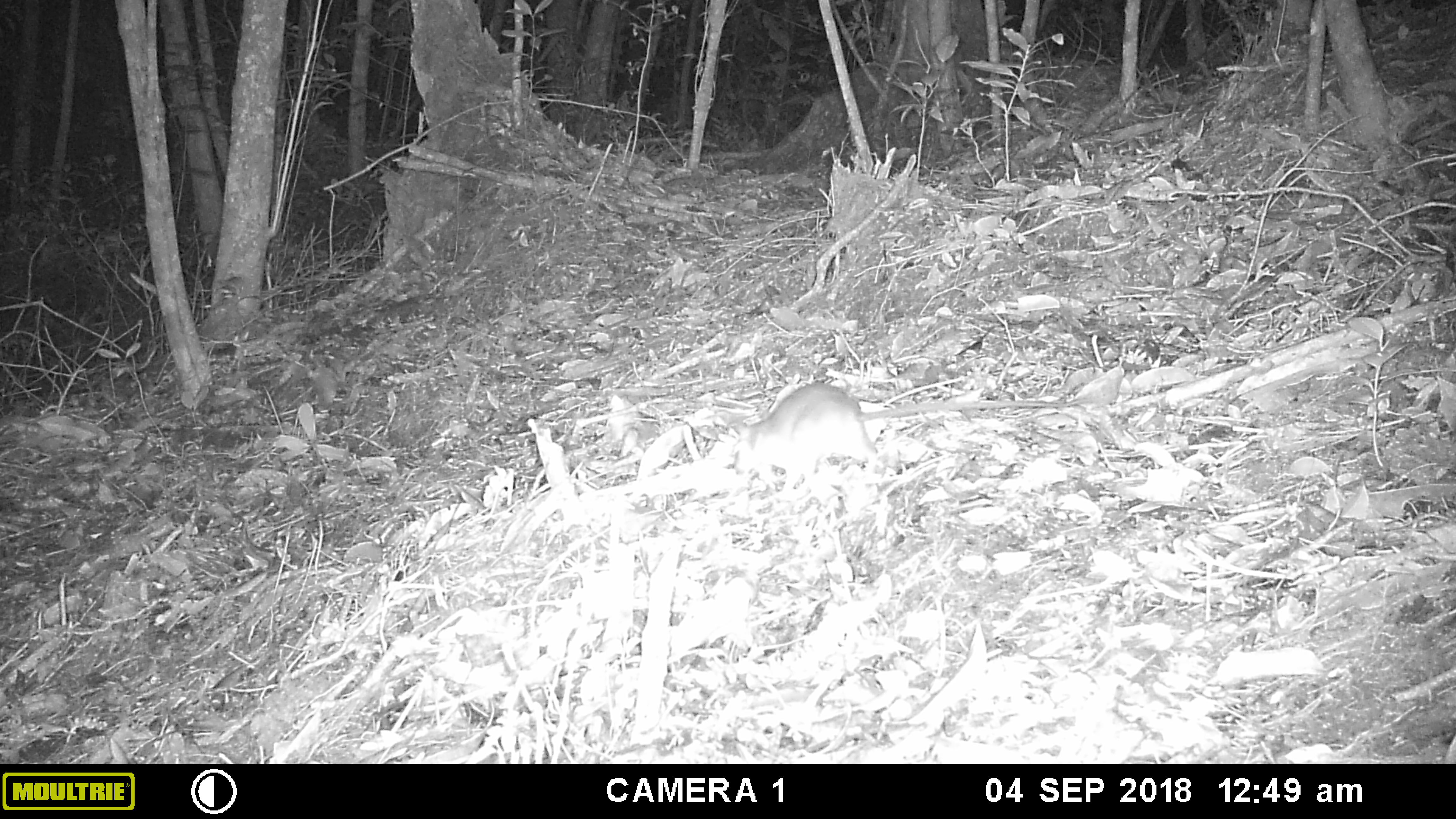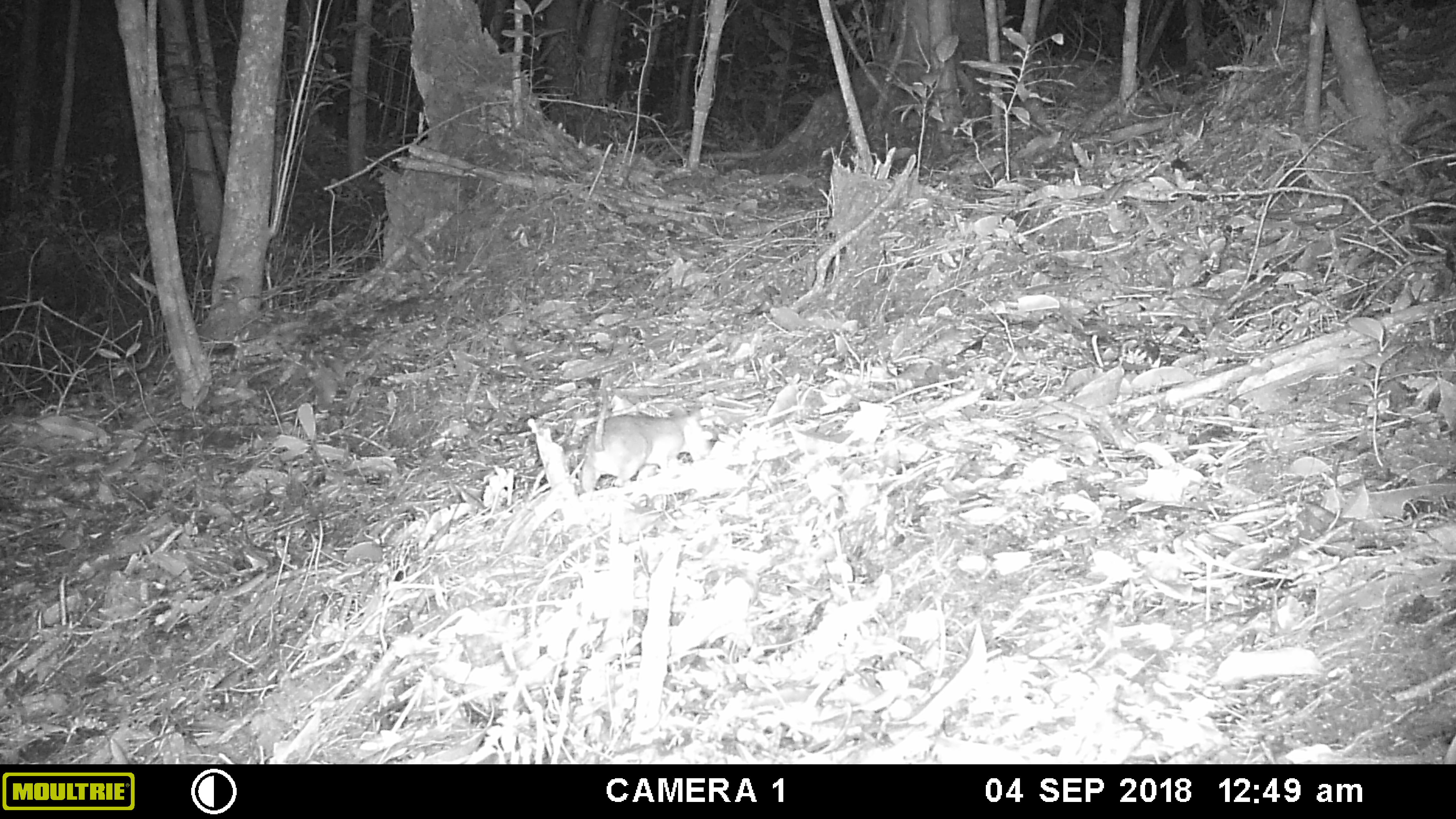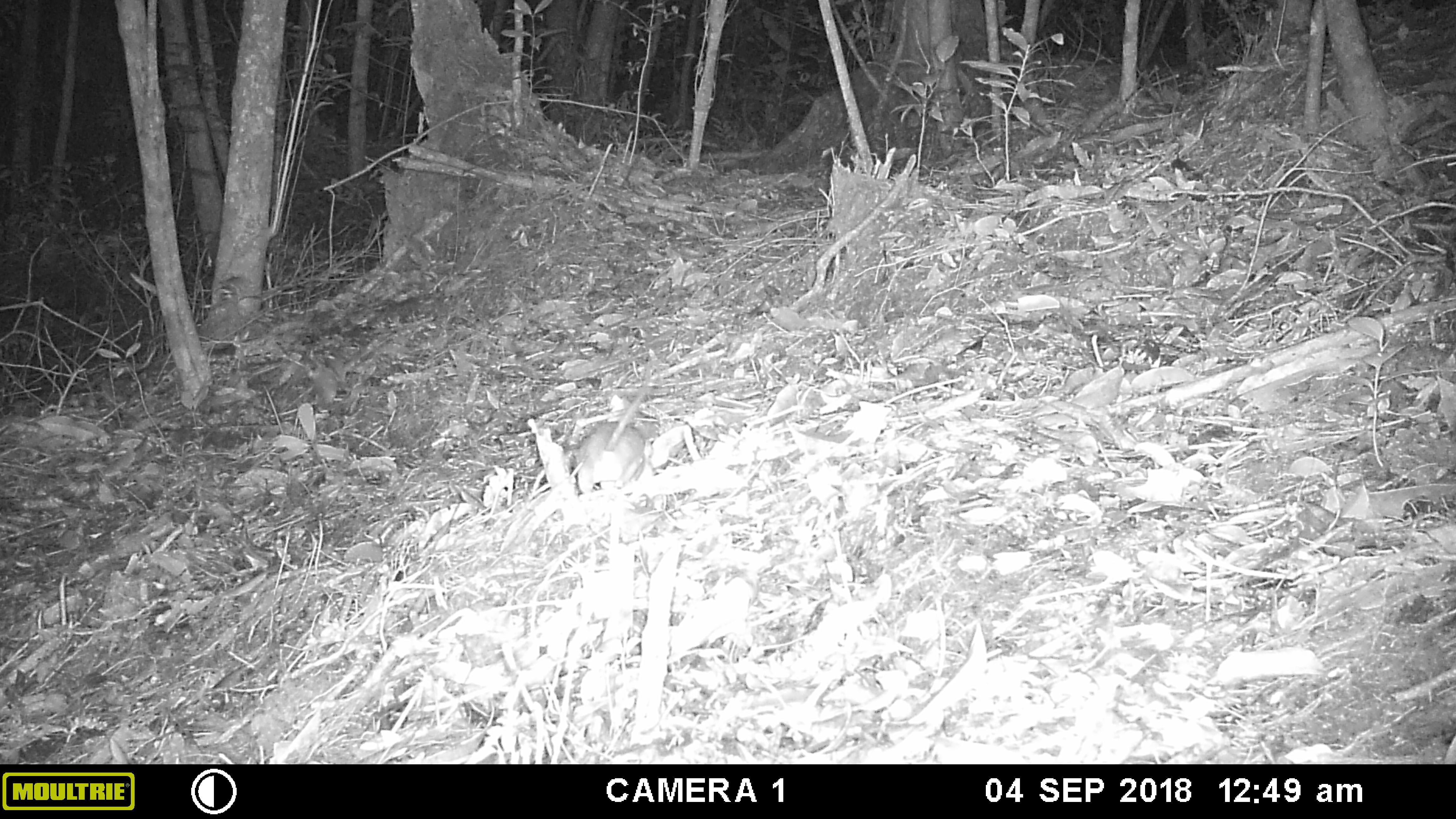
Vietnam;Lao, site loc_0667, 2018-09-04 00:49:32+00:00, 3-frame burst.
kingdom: Animalia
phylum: Chordata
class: Mammalia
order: Rodentia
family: Muridae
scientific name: Muridae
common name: old-world mice and rats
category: unidentified murid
Unidentified murid (old-world mice and rats) (Muridae). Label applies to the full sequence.